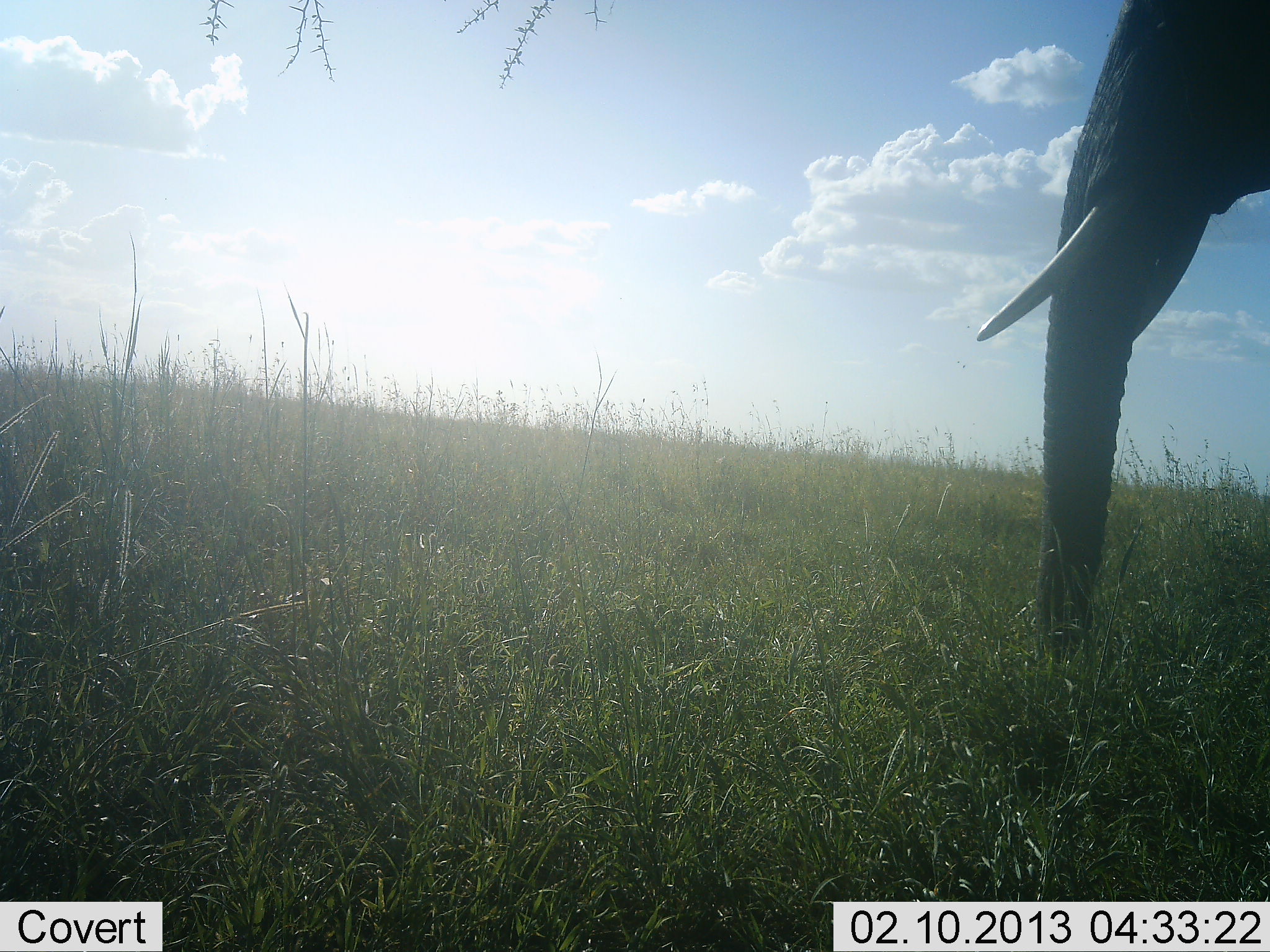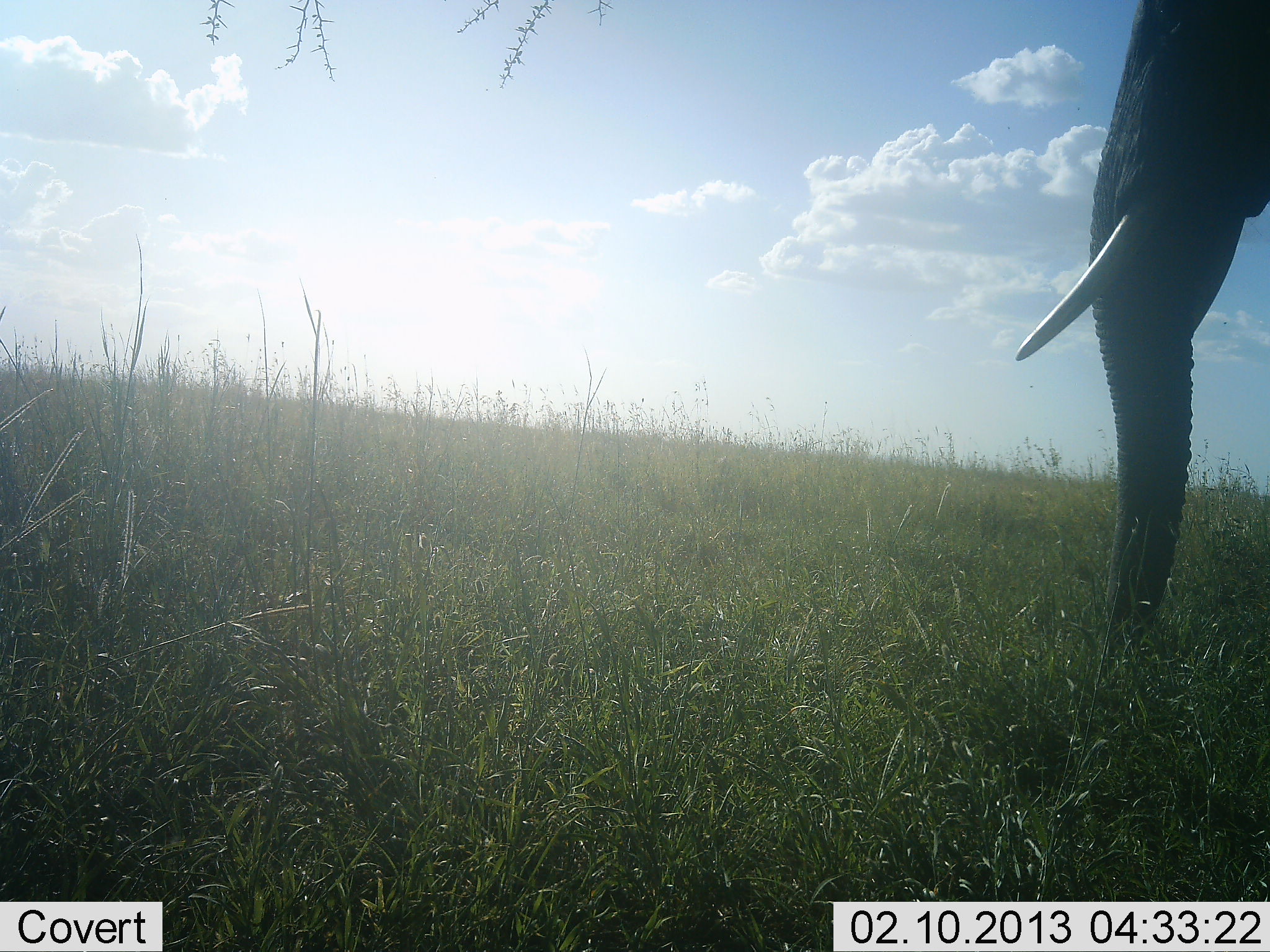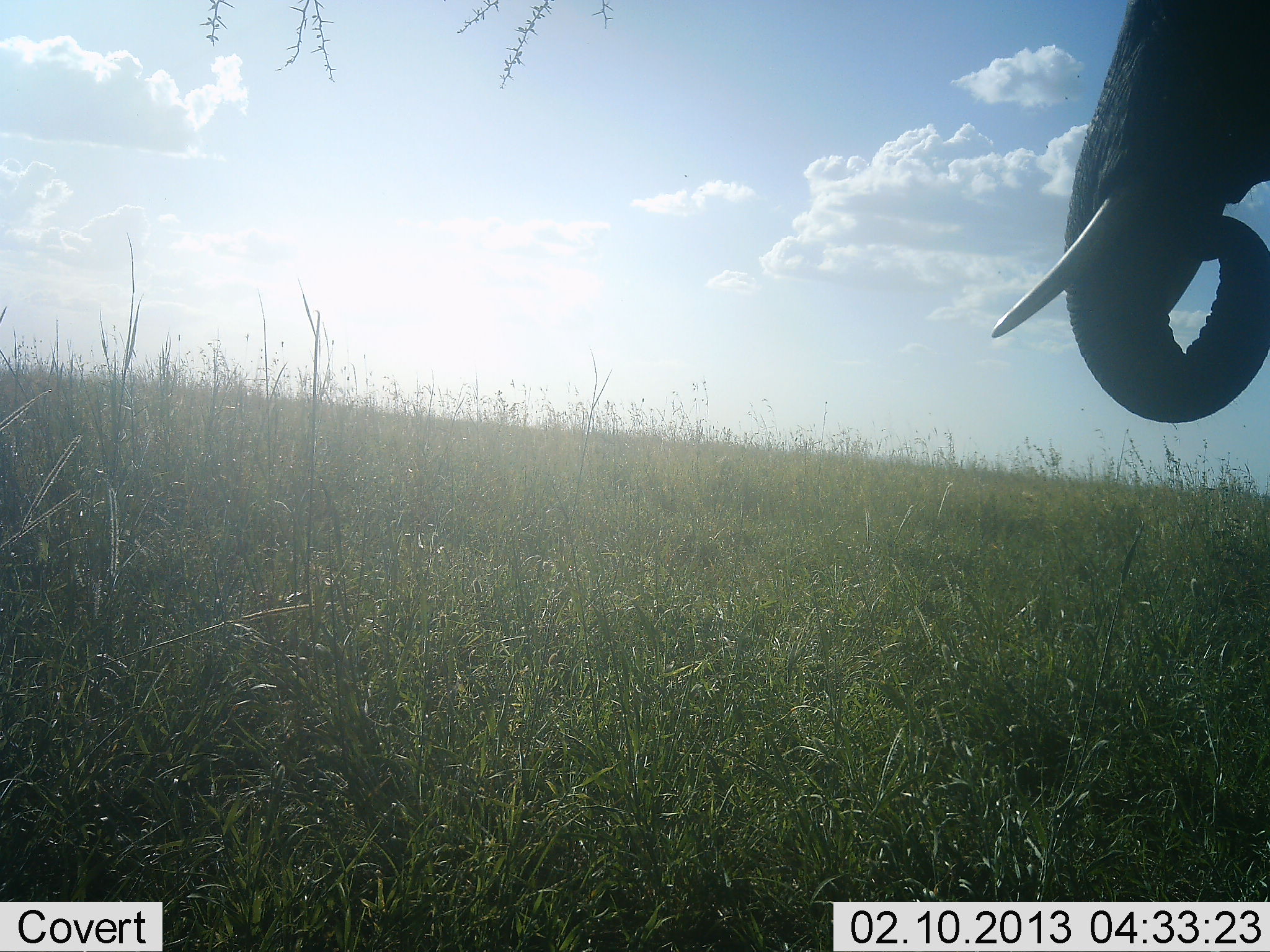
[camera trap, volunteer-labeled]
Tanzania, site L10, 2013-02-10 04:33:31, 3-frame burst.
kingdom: Animalia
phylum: Chordata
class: Mammalia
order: Proboscidea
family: Elephantidae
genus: Loxodonta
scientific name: Loxodonta africana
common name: african bush elephant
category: elephant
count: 1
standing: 41%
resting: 0%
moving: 5%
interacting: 0%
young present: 0%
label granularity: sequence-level